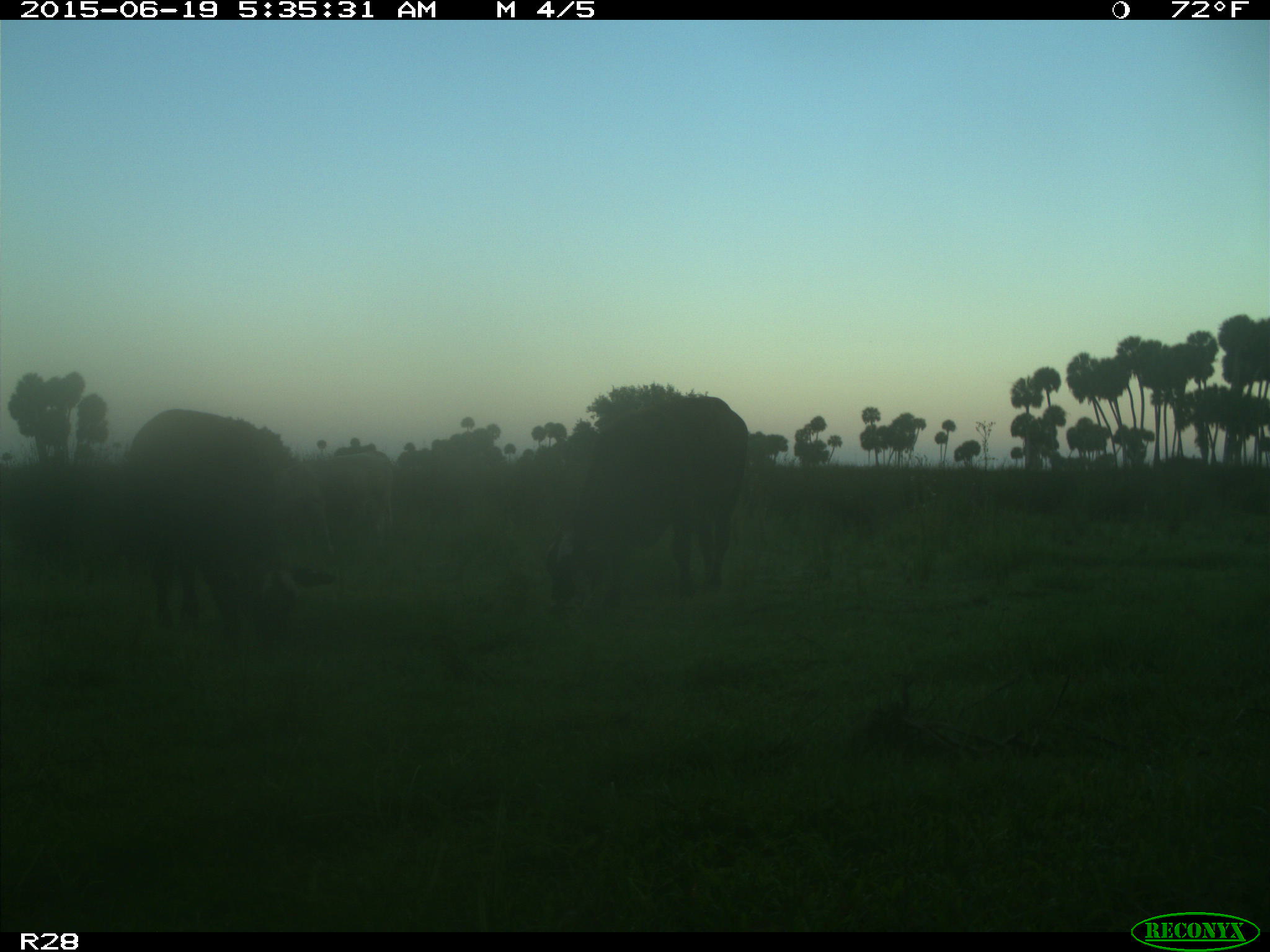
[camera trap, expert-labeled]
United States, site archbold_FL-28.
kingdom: Animalia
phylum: Chordata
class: Mammalia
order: Artiodactyla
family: Bovidae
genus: Bos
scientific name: Bos taurus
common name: domestic cow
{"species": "Bos taurus (domestic cow)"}